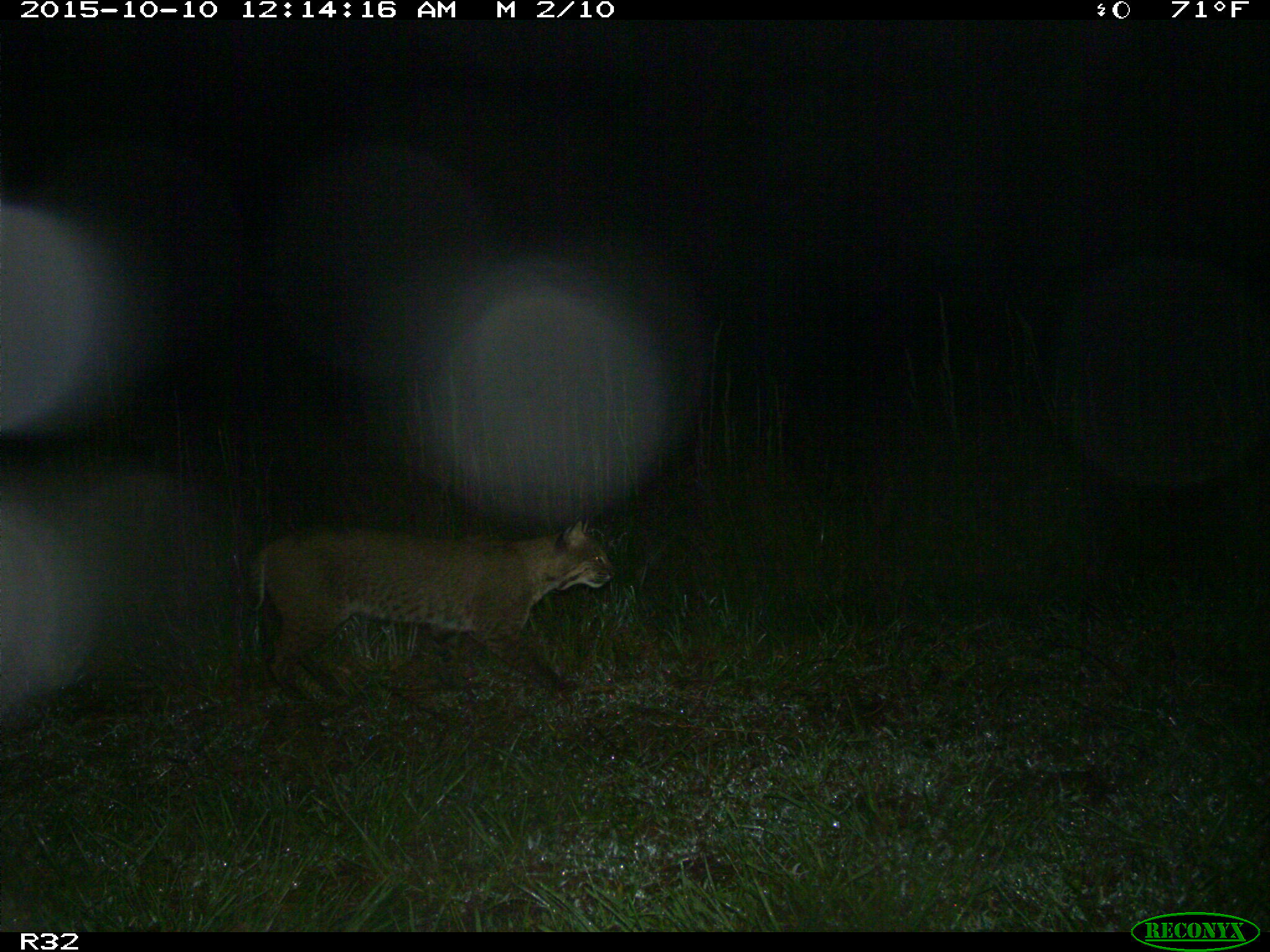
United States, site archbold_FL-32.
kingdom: Animalia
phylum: Chordata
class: Mammalia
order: Carnivora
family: Felidae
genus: Lynx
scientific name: Lynx rufus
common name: bobcat